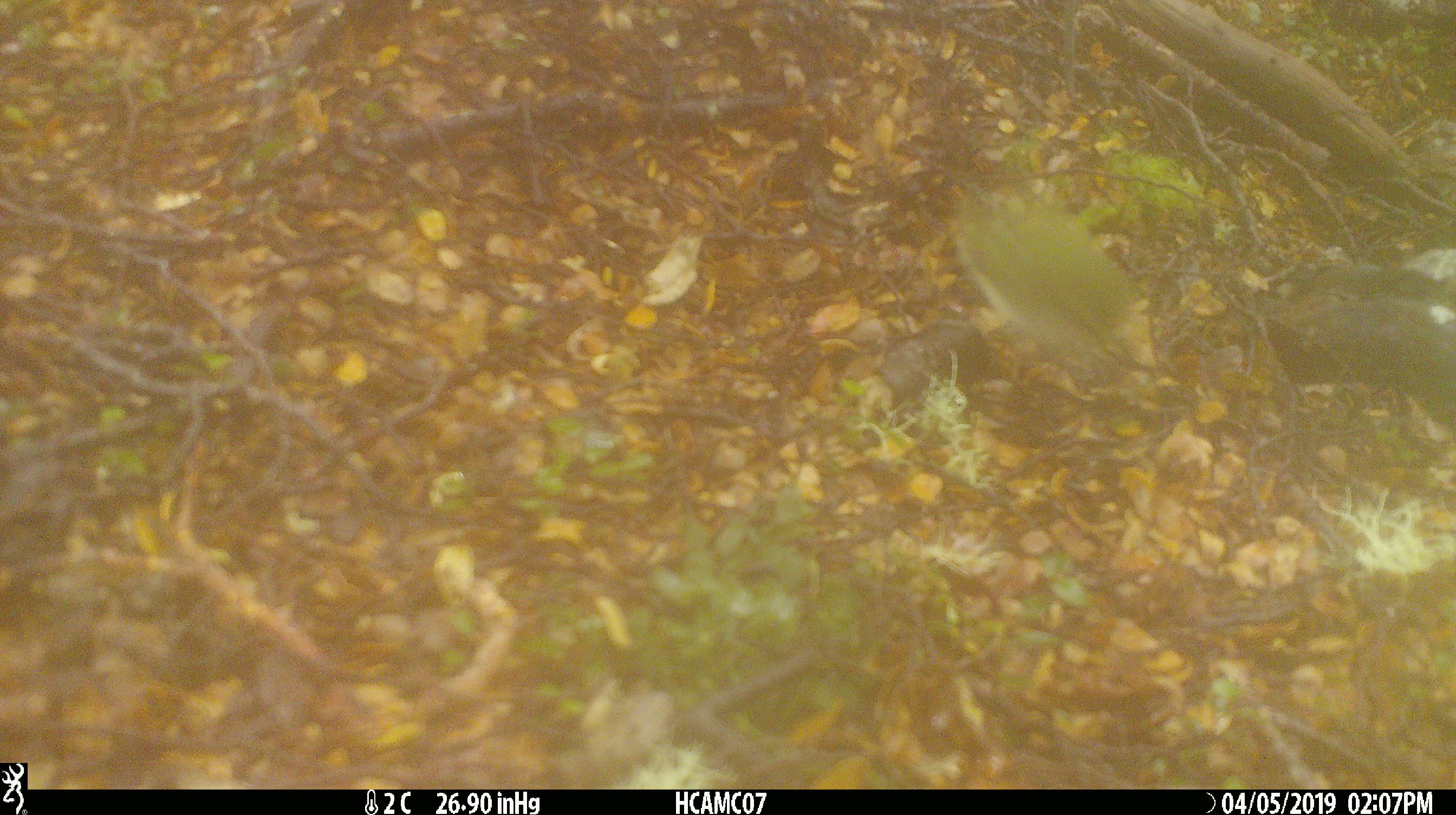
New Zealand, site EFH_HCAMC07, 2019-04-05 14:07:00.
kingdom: Animalia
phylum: Chordata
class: Aves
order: Passeriformes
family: Acanthisittidae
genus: Acanthisitta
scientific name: Acanthisitta chloris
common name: rifleman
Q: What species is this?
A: Rifleman (Acanthisitta chloris).